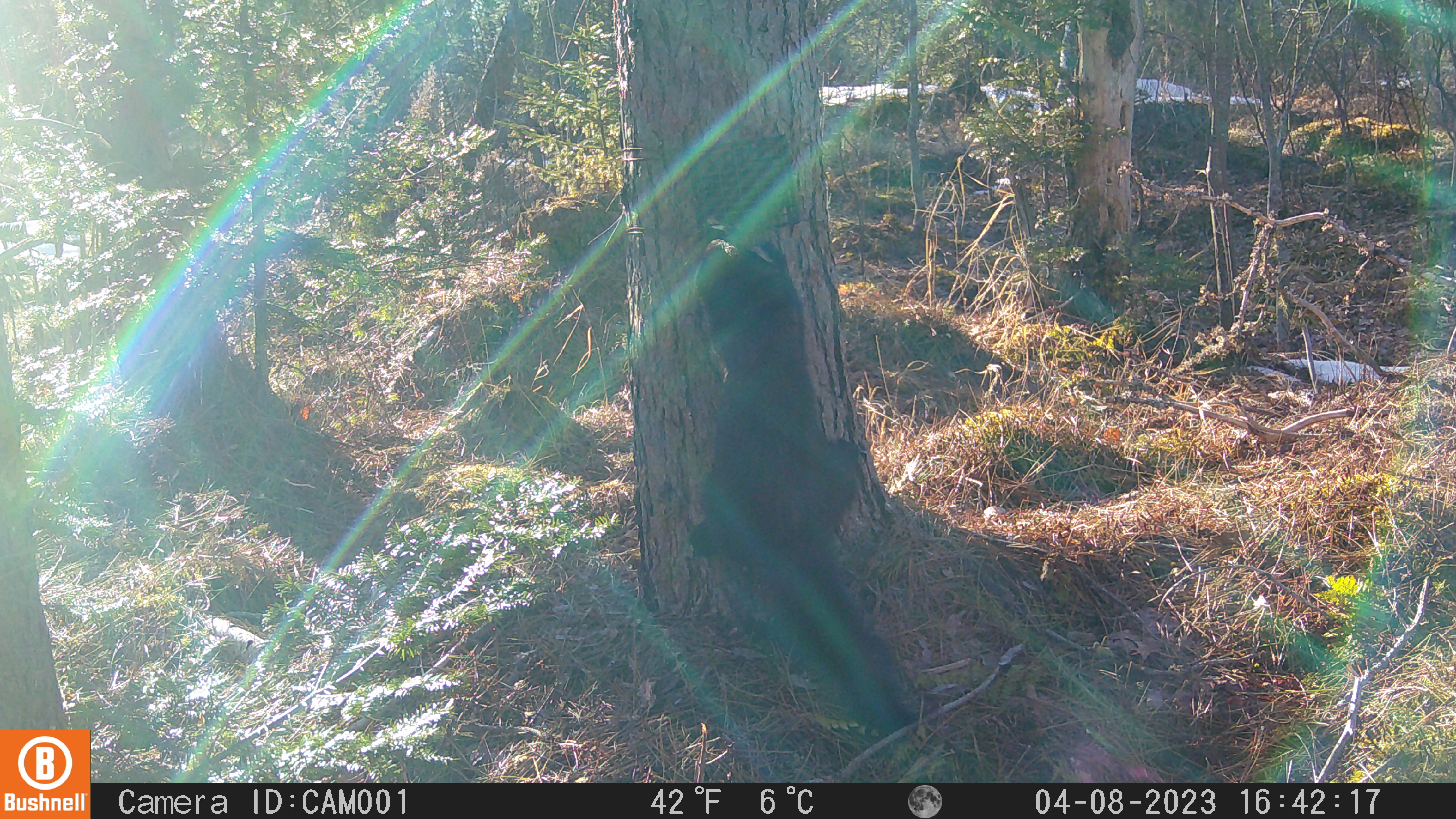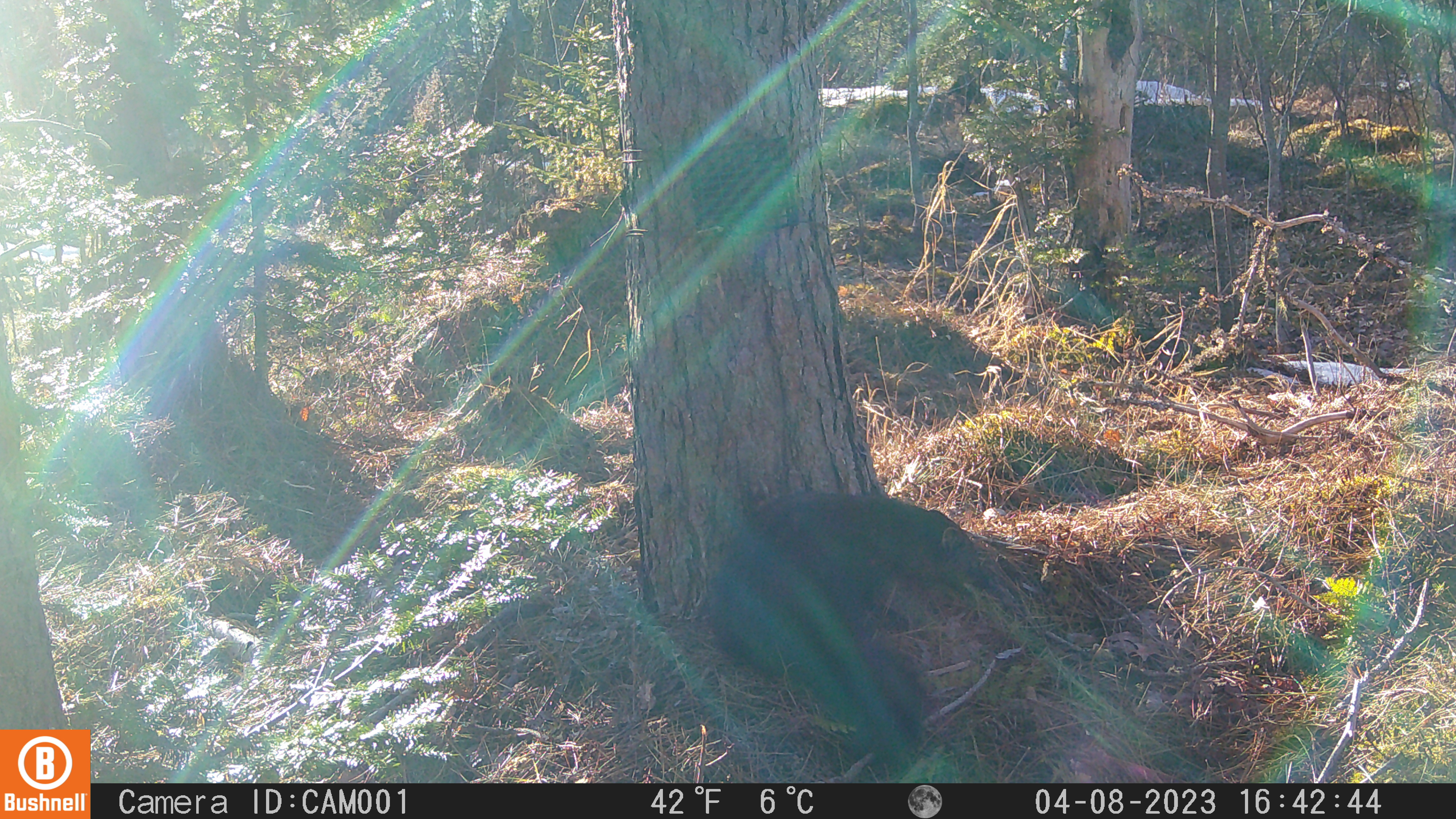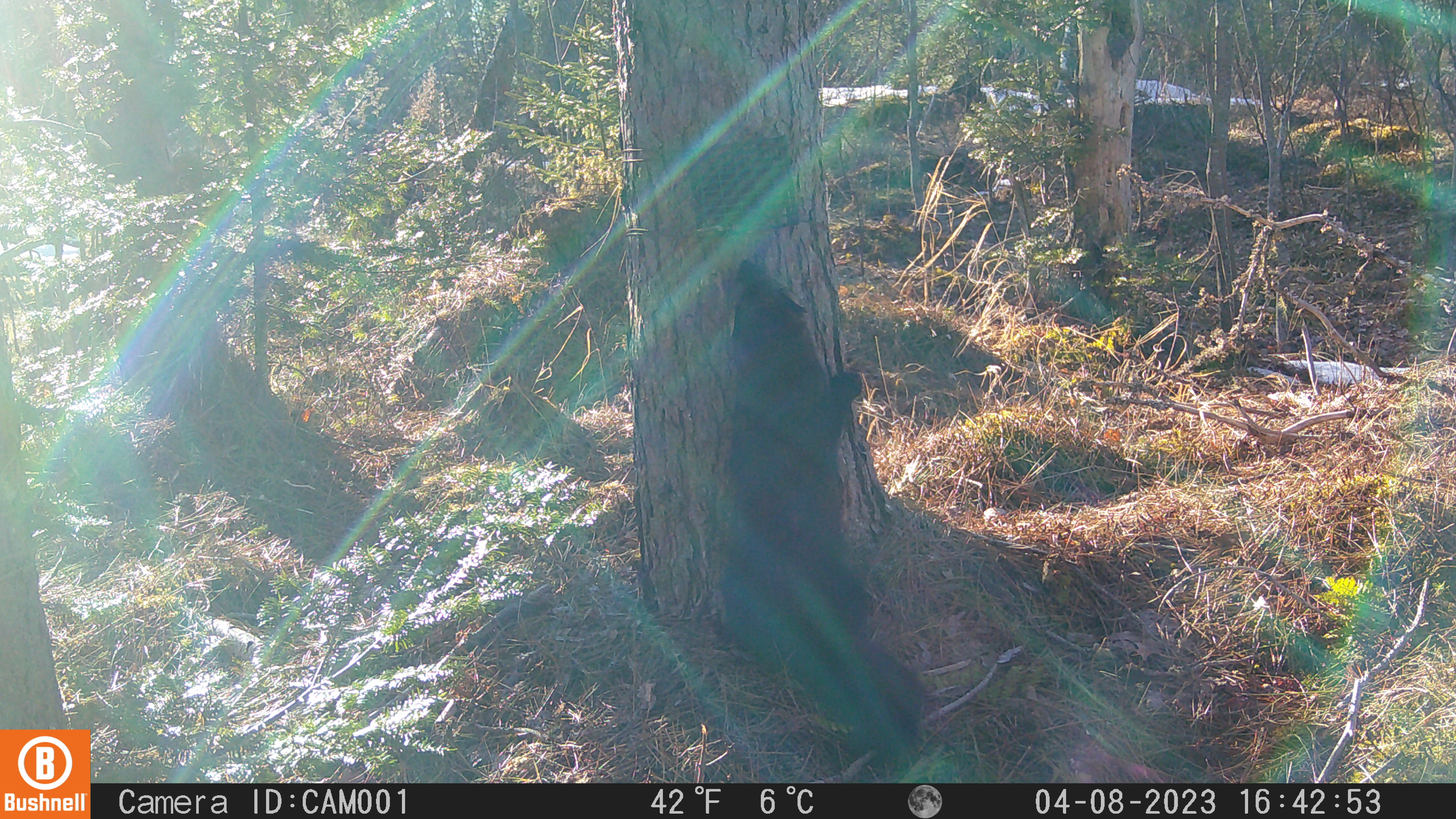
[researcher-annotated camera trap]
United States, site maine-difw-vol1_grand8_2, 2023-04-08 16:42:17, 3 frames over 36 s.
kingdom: Animalia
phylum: Chordata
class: Mammalia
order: Carnivora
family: Mustelidae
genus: Pekania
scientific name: Pekania pennanti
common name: fisher